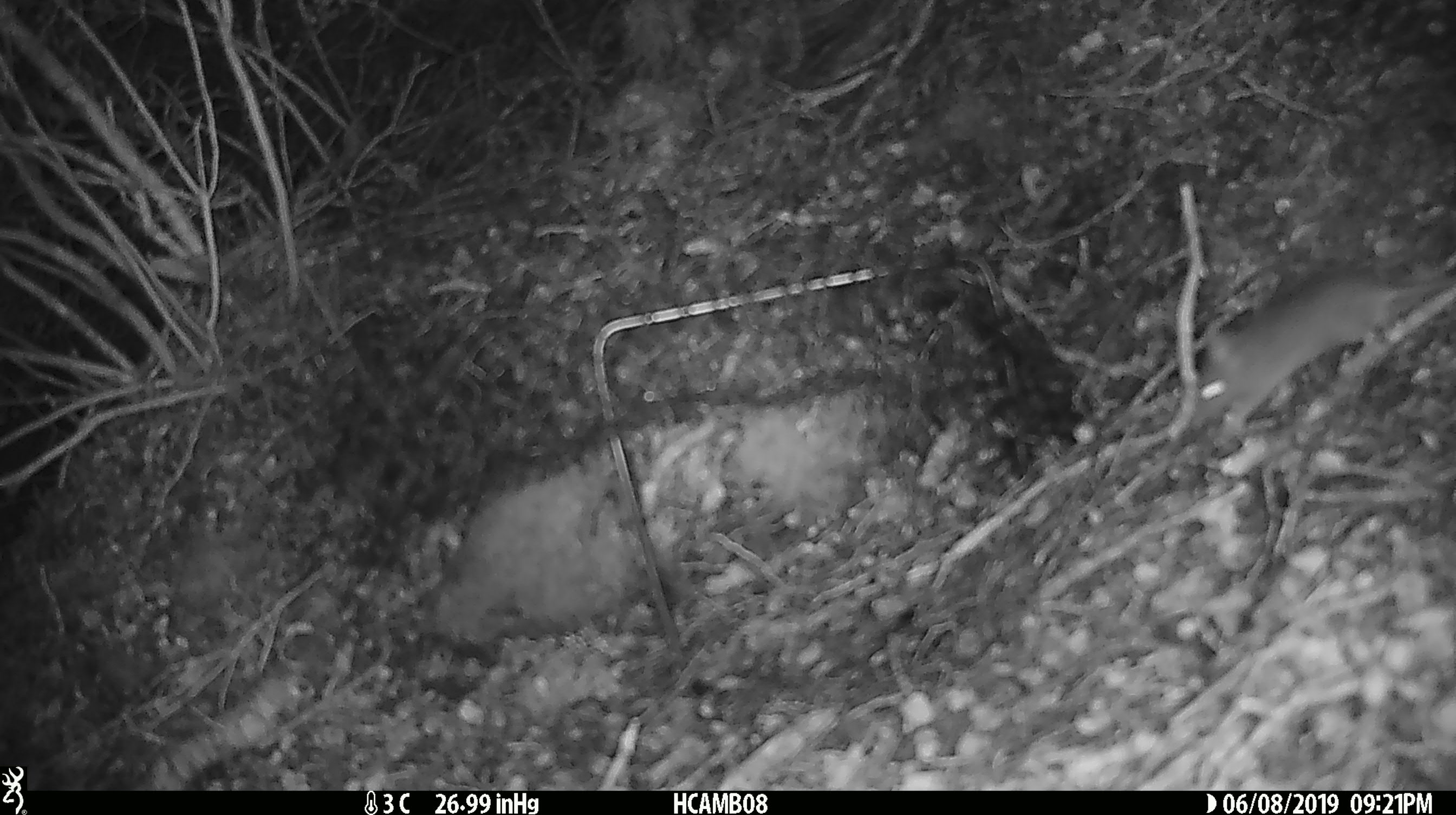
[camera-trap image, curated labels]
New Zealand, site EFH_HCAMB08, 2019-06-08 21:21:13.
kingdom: Animalia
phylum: Chordata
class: Mammalia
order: Rodentia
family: Muridae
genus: Mus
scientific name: Mus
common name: mouse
Mouse (Mus).